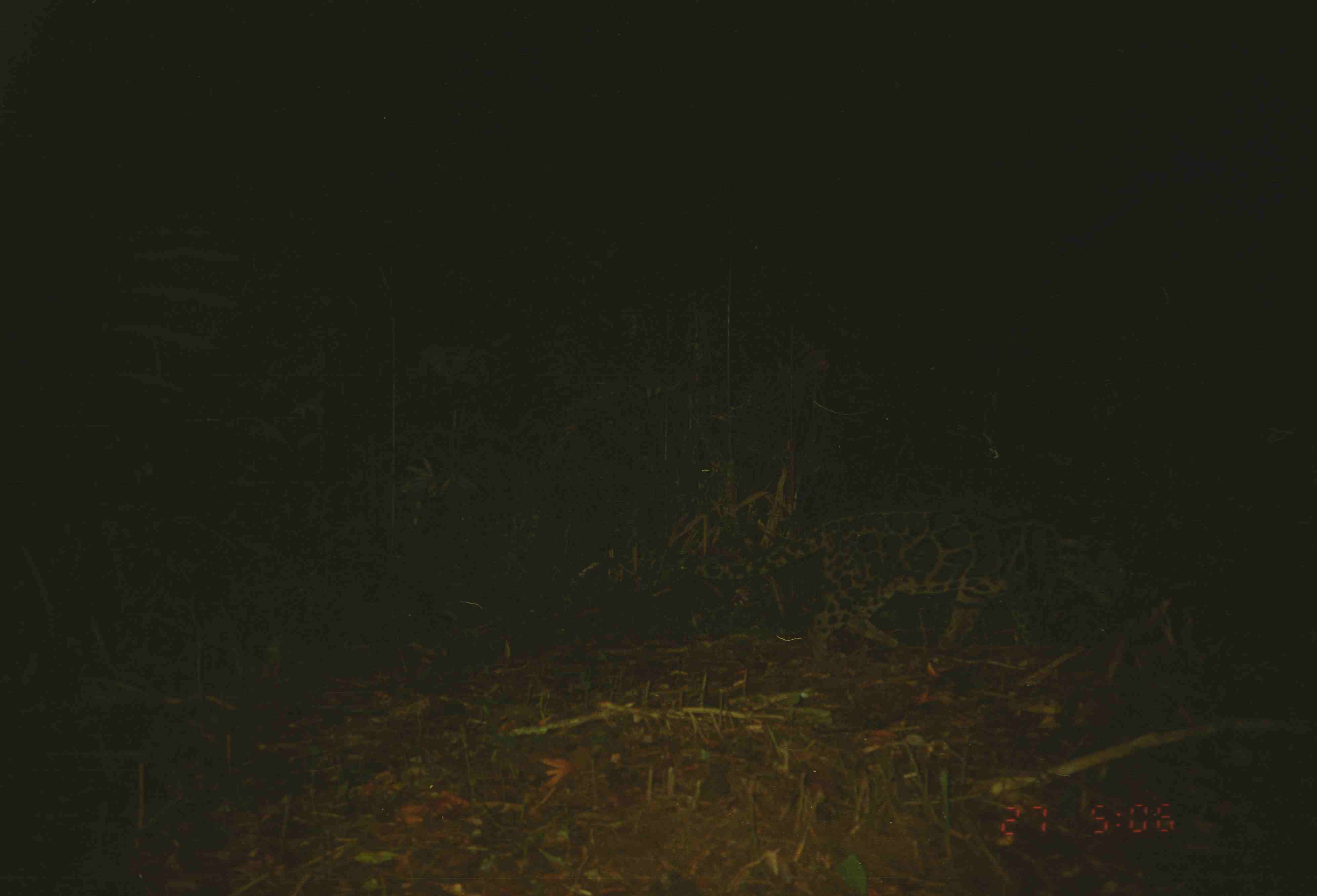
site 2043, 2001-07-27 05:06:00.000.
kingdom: Animalia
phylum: Chordata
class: Mammalia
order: Carnivora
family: Felidae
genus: Neofelis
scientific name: Neofelis nebulosa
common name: mainland clouded leopard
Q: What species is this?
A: Neofelis nebulosa (mainland clouded leopard).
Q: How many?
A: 1.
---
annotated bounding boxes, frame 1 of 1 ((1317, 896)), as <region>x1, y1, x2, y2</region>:
neofelis nebulosa: <region>628, 505, 1127, 673</region>